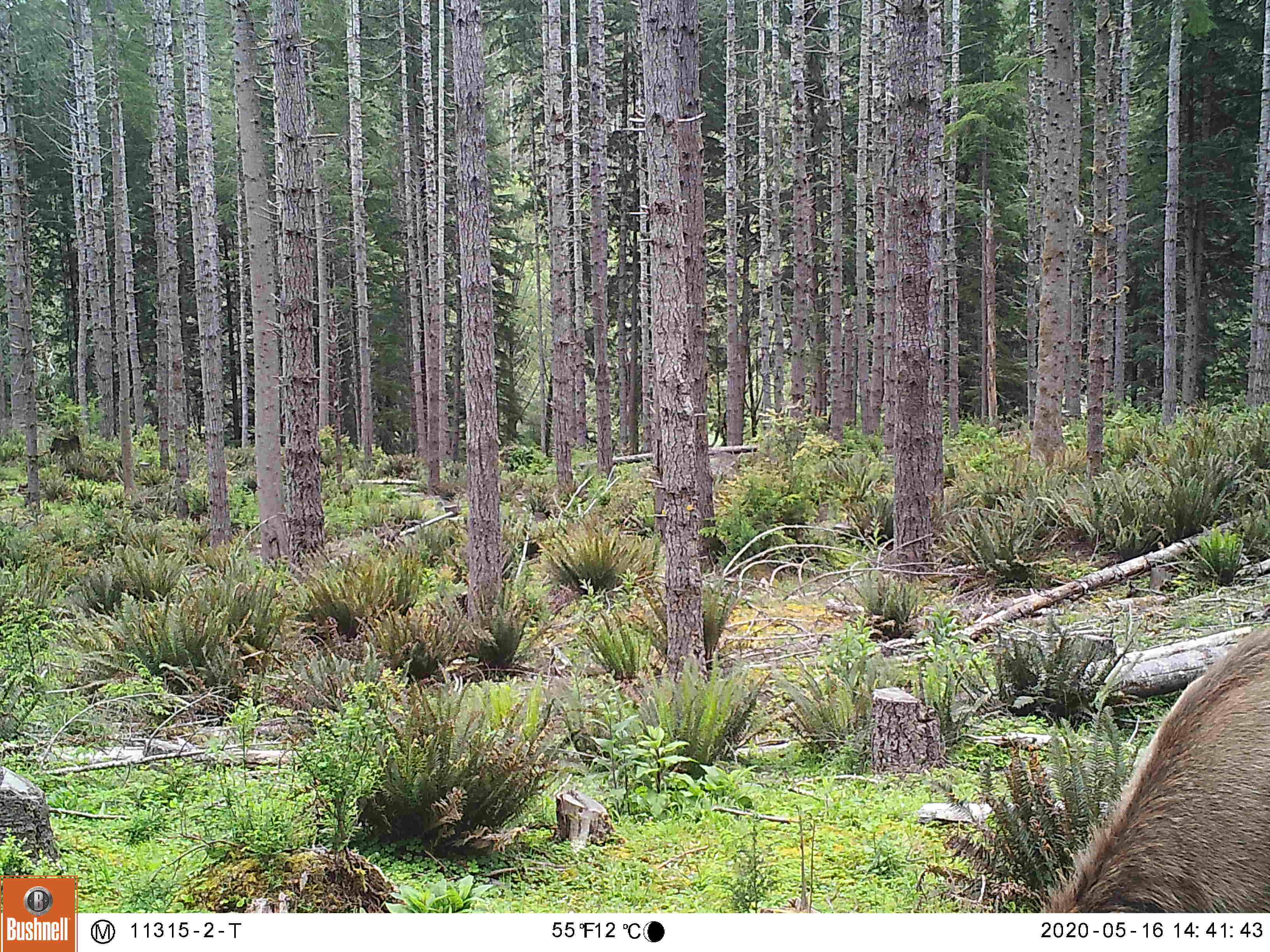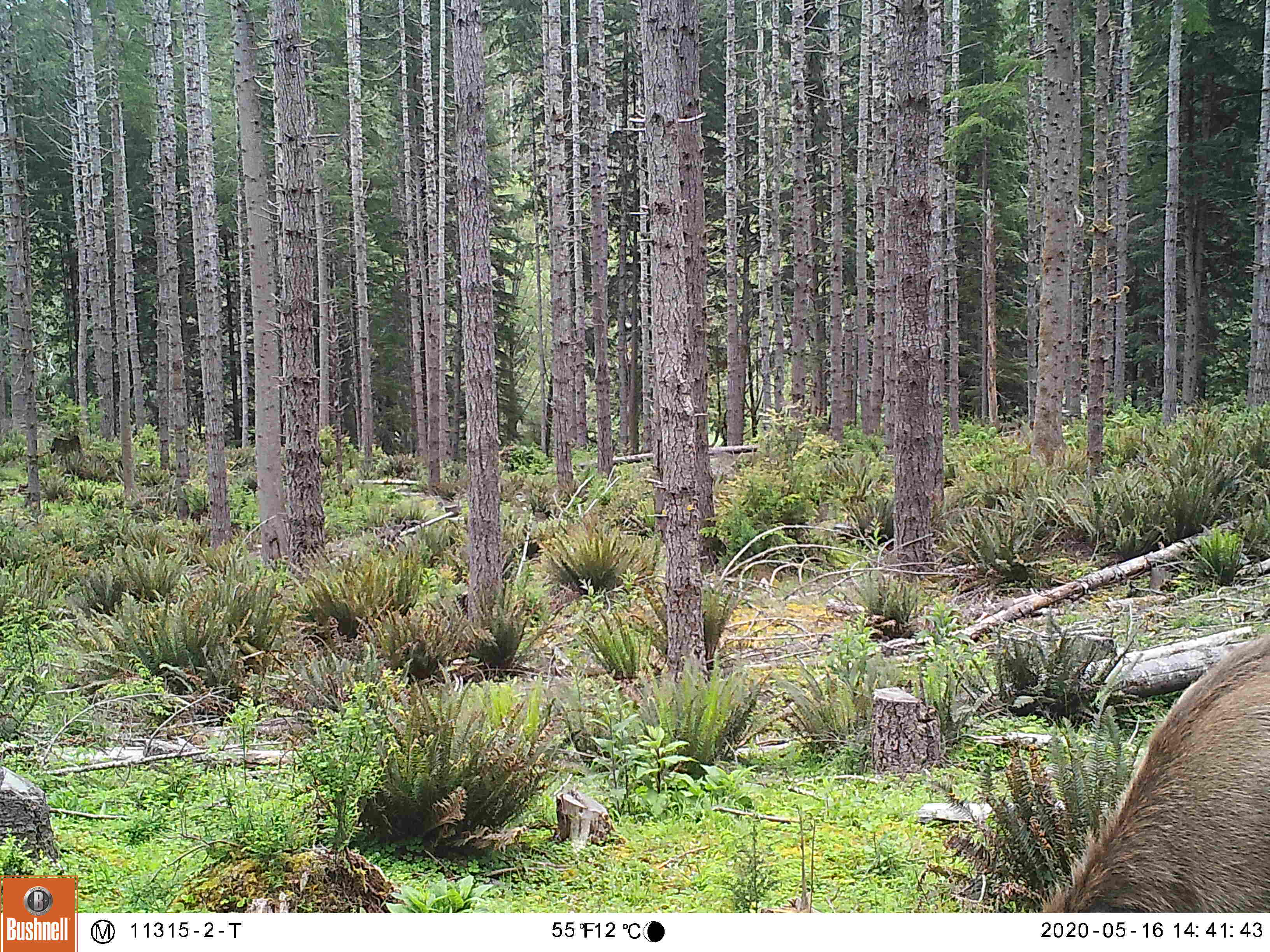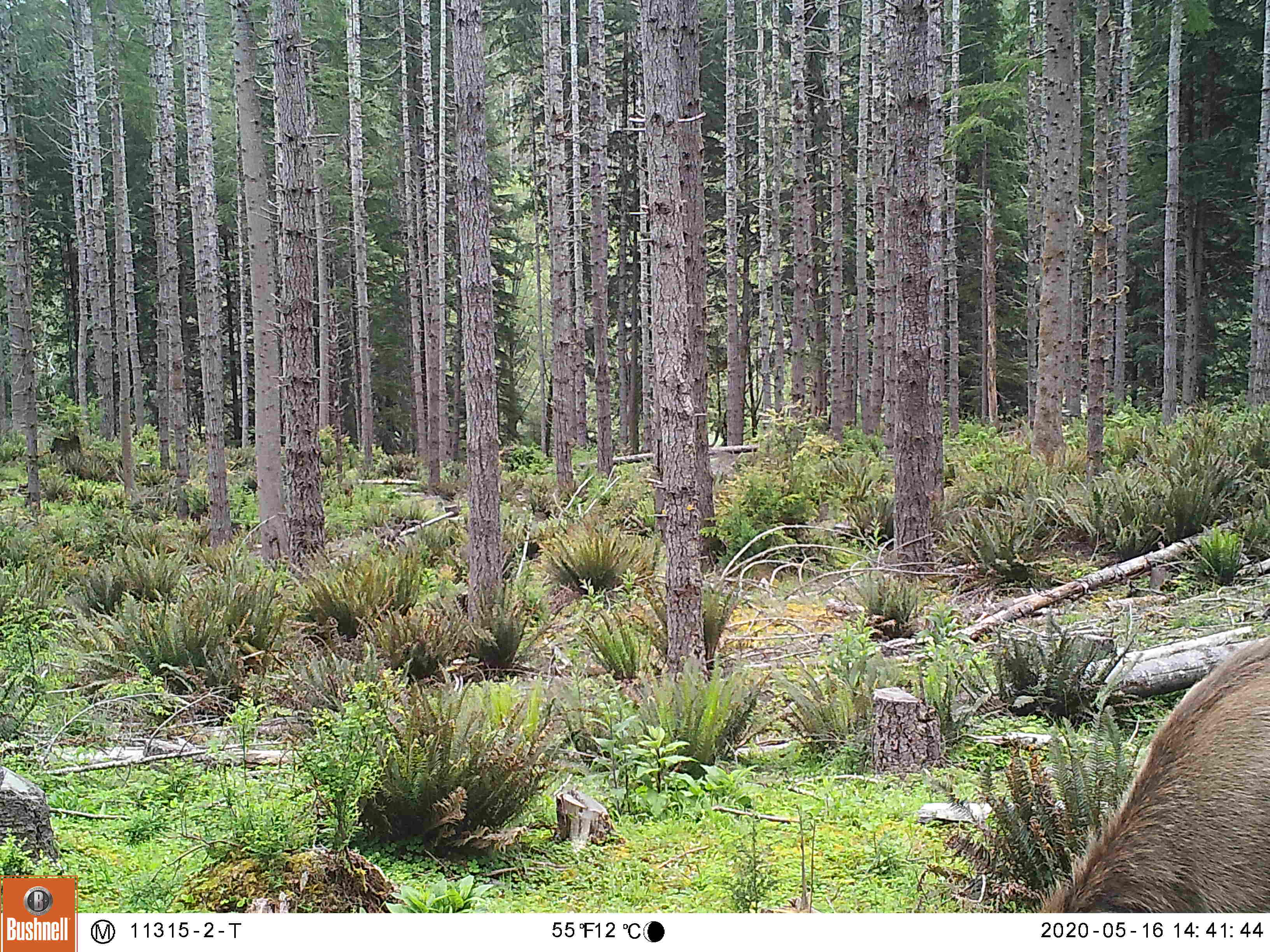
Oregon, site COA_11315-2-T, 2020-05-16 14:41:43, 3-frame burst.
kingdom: Animalia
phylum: Chordata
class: Mammalia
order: Artiodactyla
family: Cervidae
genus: Cervus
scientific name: Cervus canadensis roosevelti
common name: roosevelt elk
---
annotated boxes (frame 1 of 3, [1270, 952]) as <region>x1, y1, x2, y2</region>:
roosevelt elk: <region>1043, 607, 1262, 906</region>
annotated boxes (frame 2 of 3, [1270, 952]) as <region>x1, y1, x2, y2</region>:
roosevelt elk: <region>1043, 618, 1264, 906</region>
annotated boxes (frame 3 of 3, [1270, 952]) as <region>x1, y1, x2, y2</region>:
roosevelt elk: <region>1021, 629, 1262, 909</region>